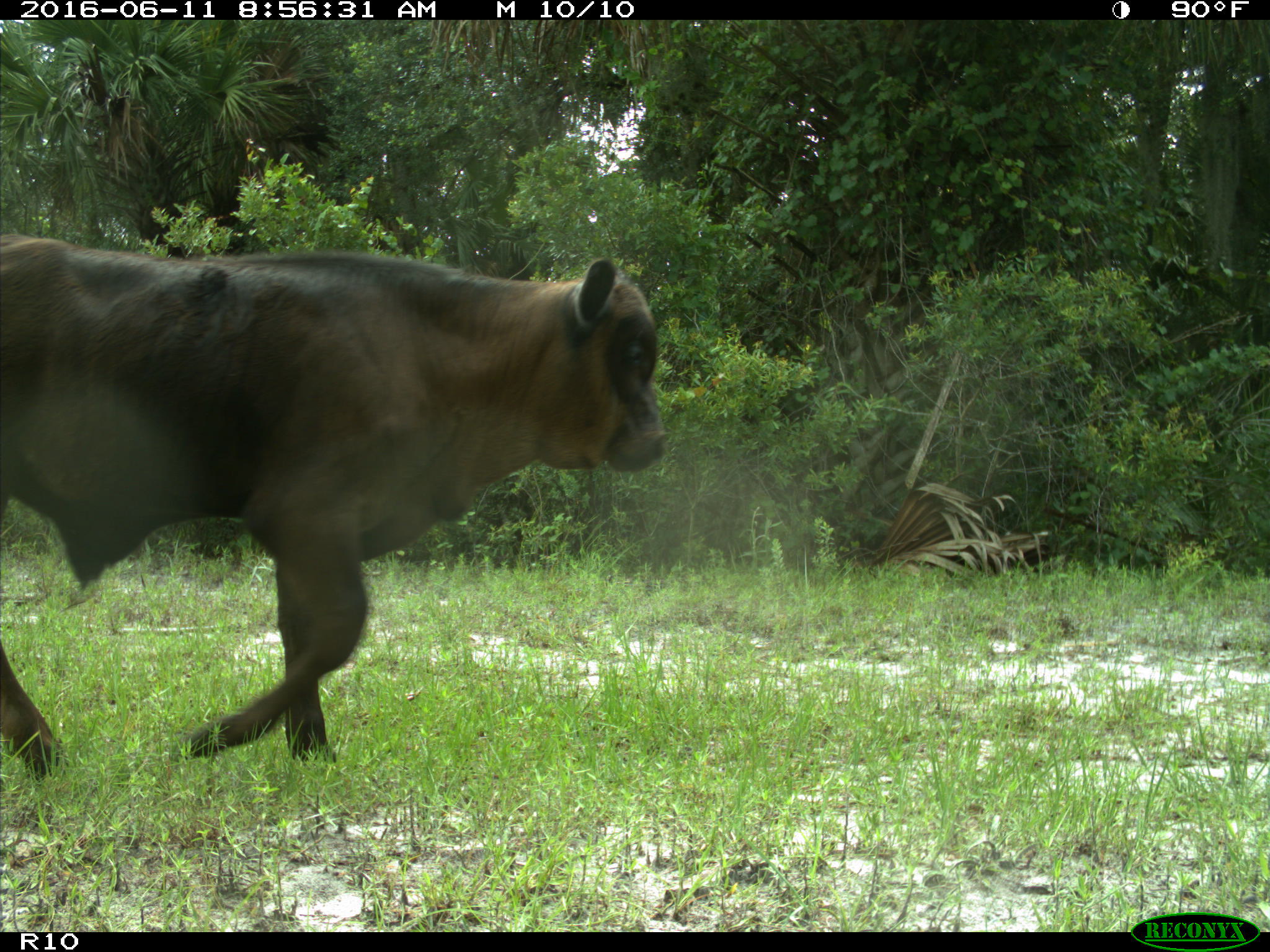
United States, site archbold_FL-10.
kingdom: Animalia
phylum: Chordata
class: Mammalia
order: Artiodactyla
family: Bovidae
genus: Bos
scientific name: Bos taurus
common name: domestic cow